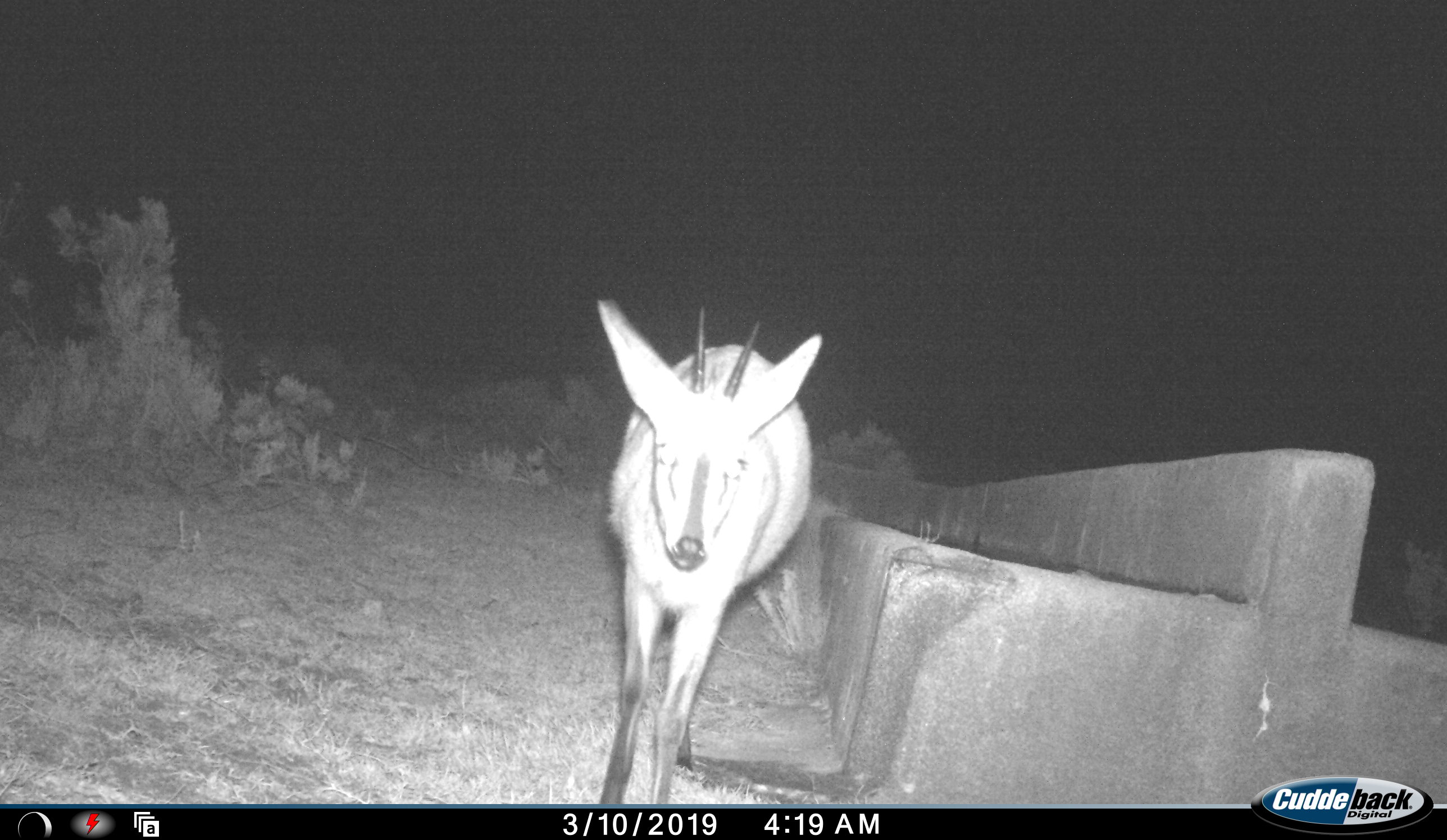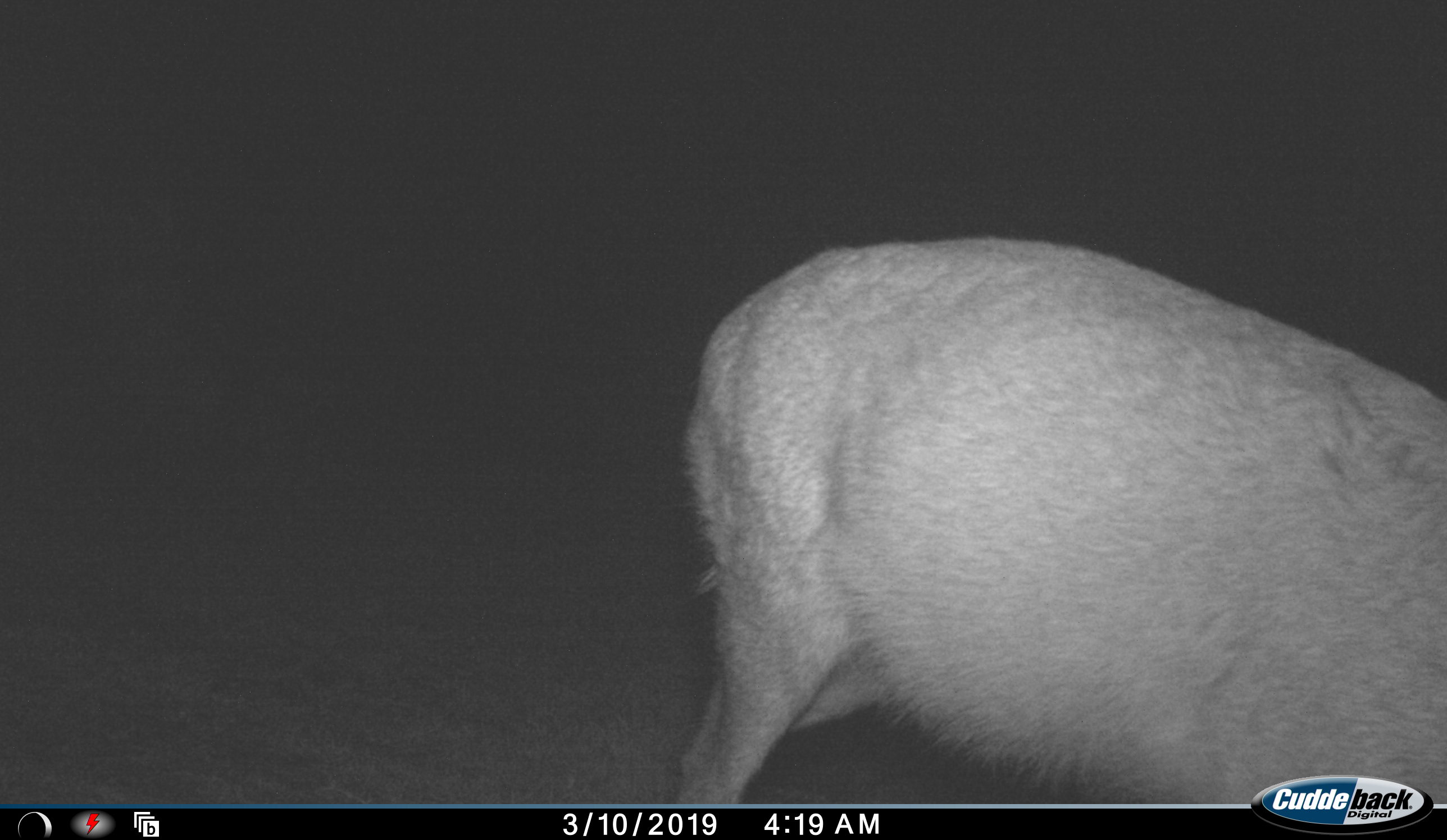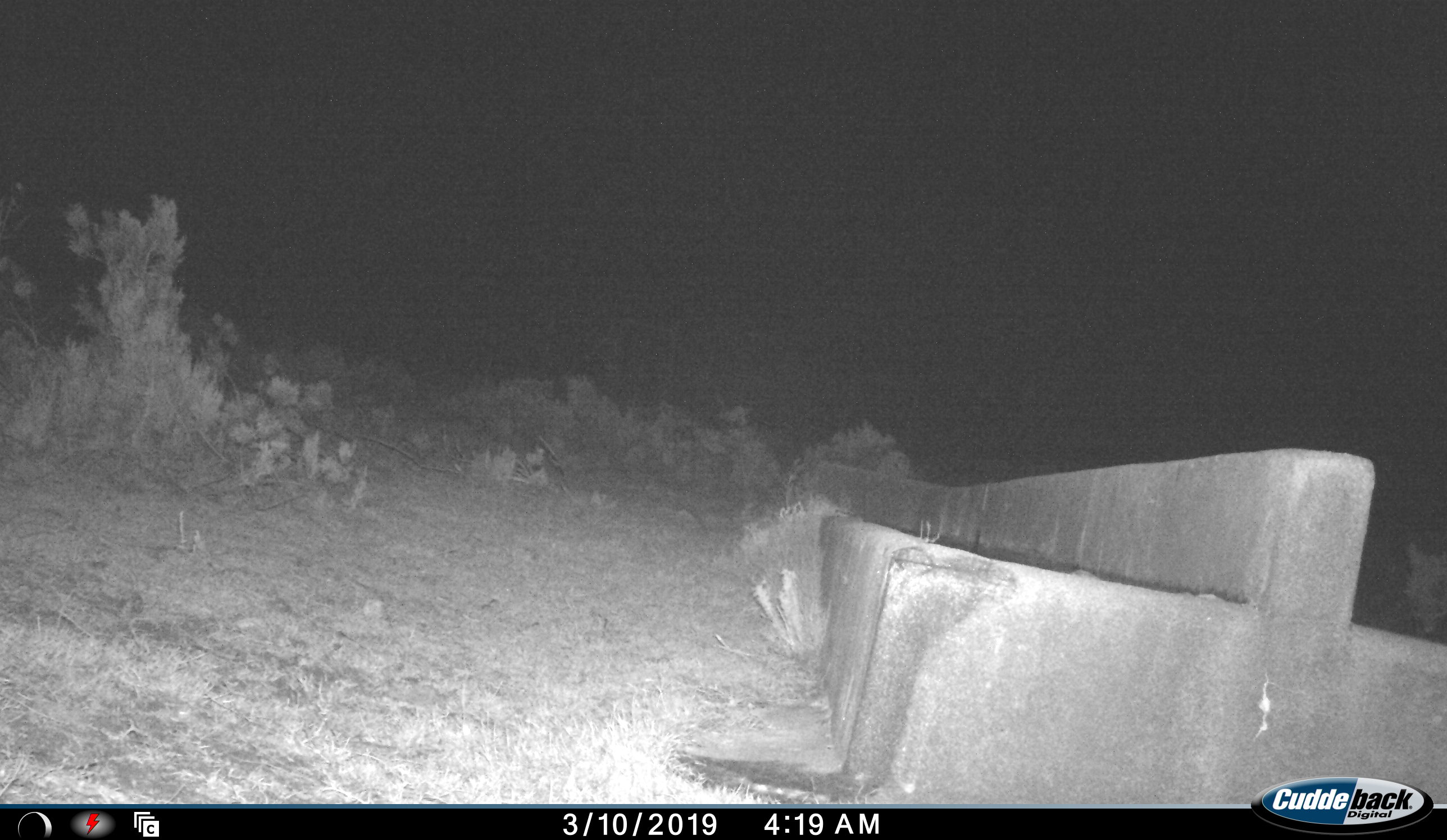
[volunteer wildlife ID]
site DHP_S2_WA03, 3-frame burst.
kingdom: Animalia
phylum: Chordata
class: Mammalia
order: Artiodactyla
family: Bovidae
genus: Sylvicapra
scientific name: Sylvicapra grimmia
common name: common duiker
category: duikercommongrey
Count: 1.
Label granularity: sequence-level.